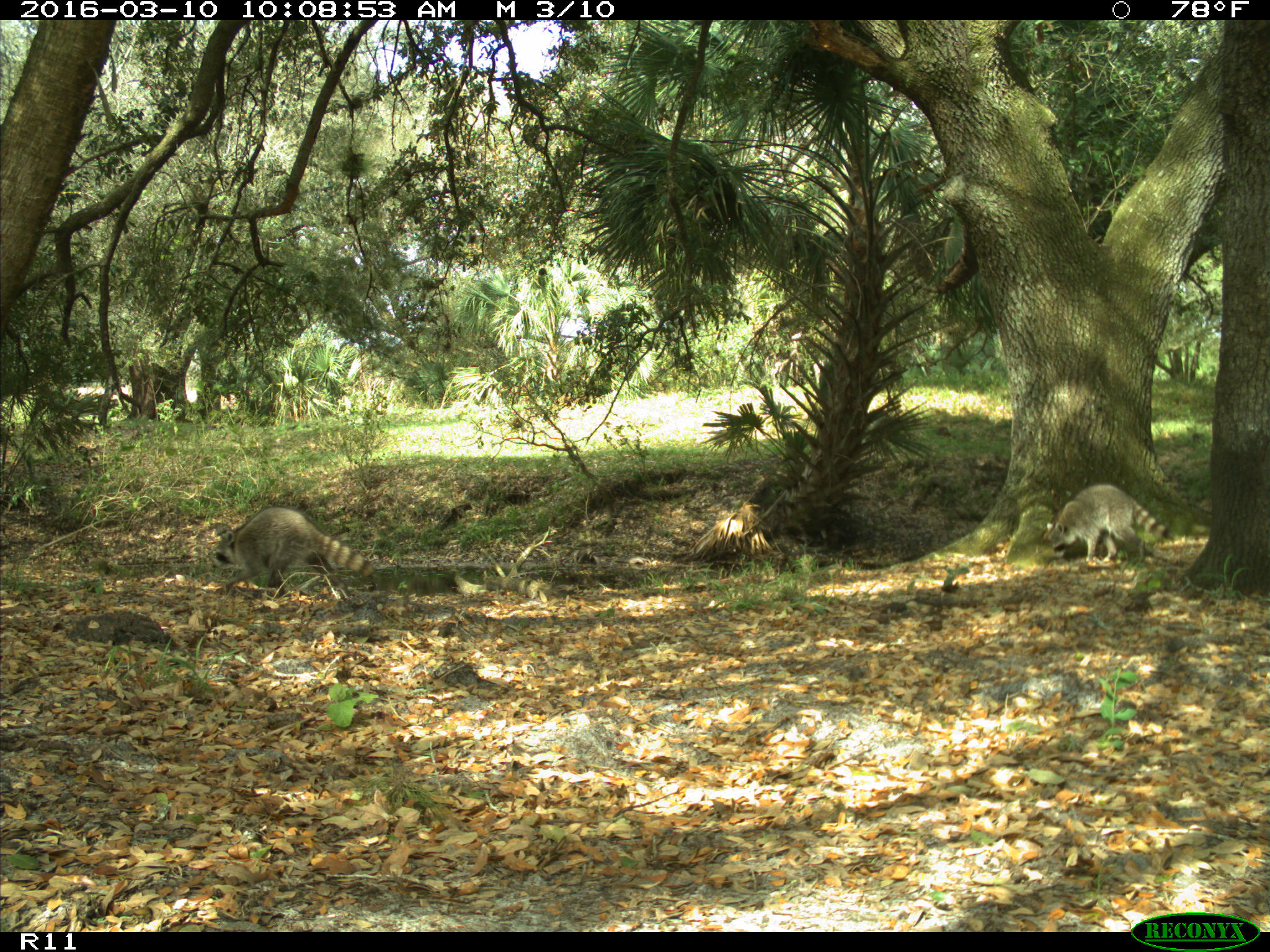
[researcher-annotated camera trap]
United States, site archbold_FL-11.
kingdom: Animalia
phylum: Chordata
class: Mammalia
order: Carnivora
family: Procyonidae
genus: Procyon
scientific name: Procyon lotor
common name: common raccoon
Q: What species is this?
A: Procyon lotor (common raccoon).